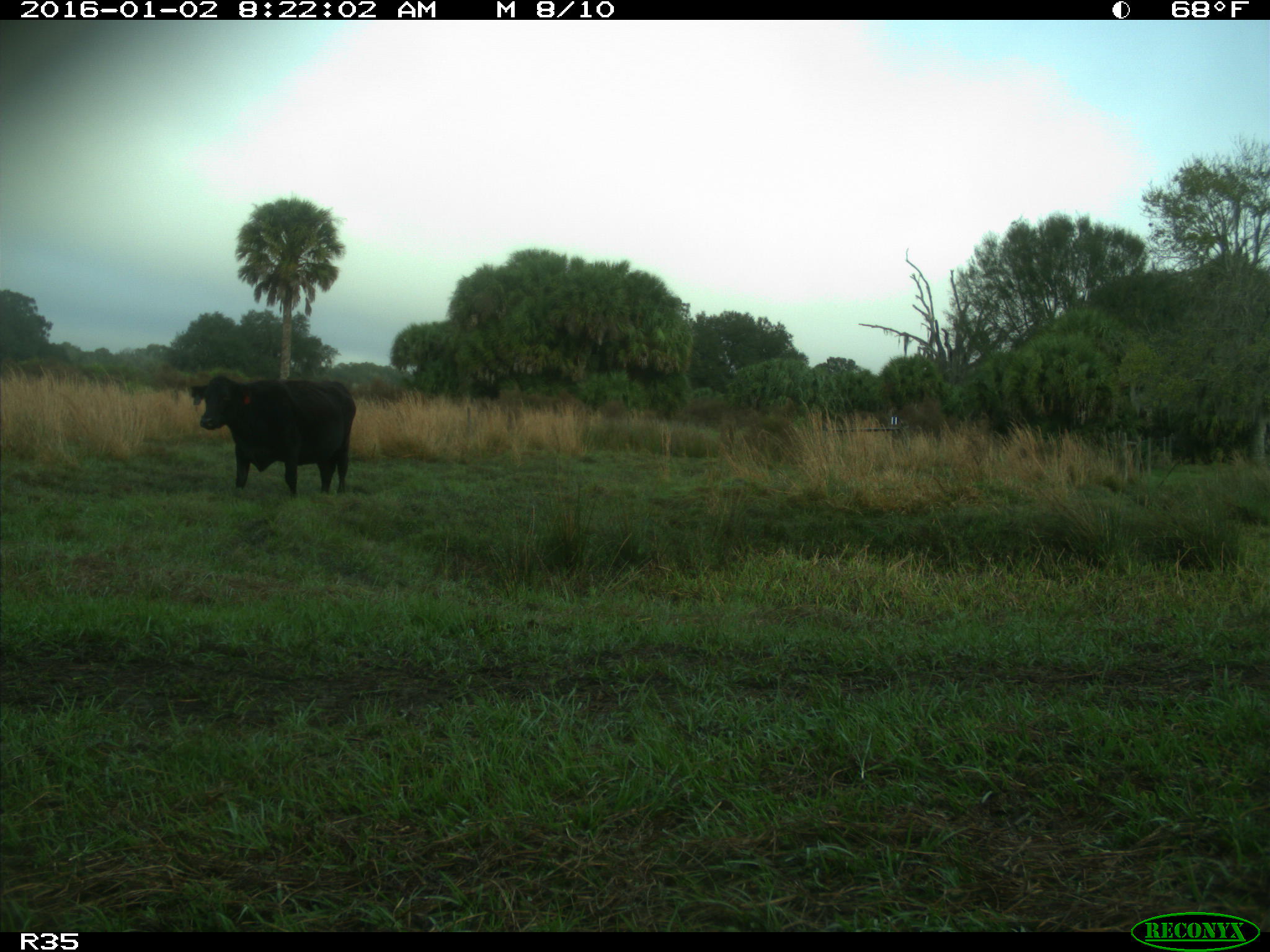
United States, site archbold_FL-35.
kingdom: Animalia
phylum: Chordata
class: Mammalia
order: Artiodactyla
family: Bovidae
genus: Bos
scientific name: Bos taurus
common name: domestic cow